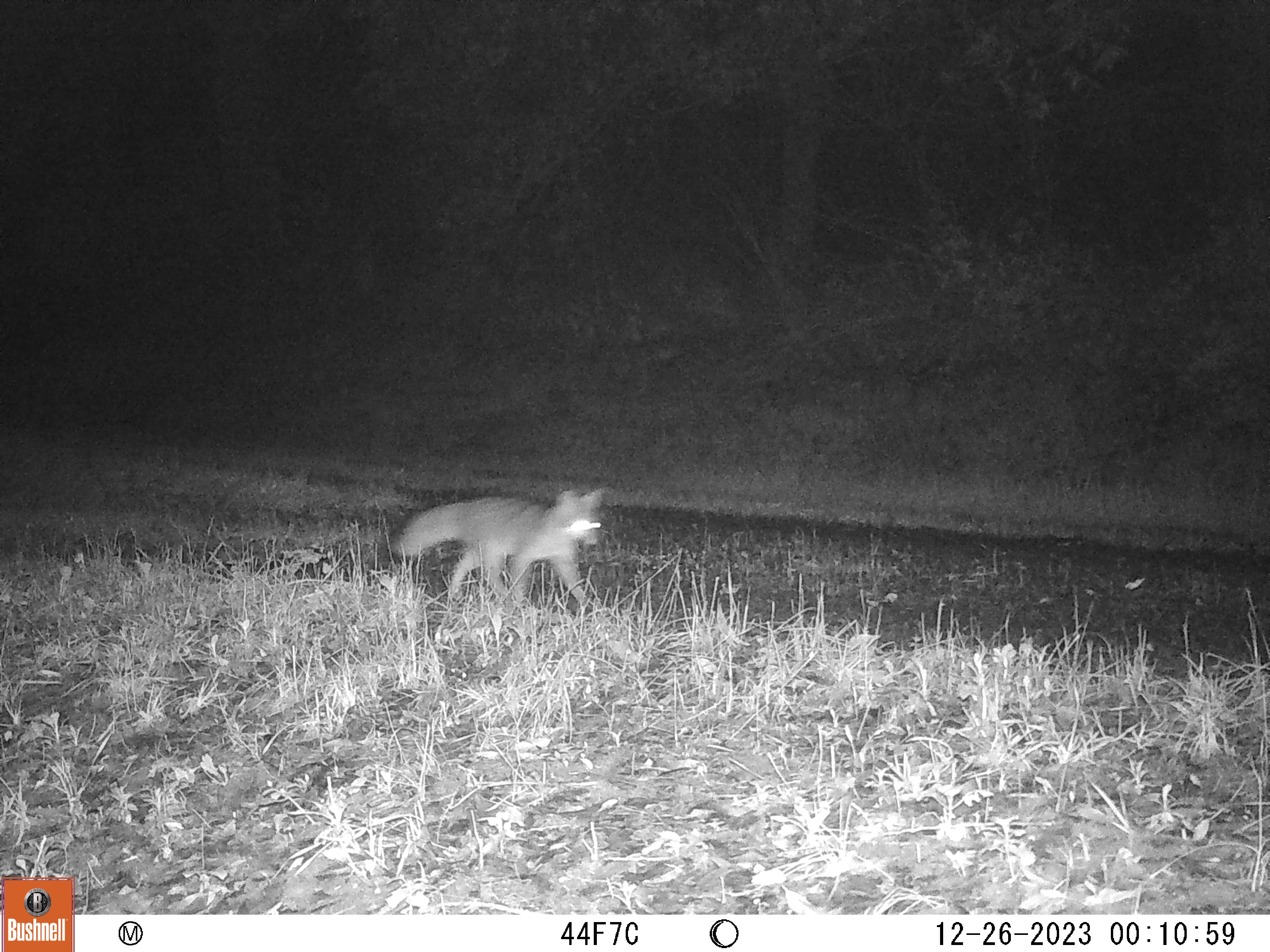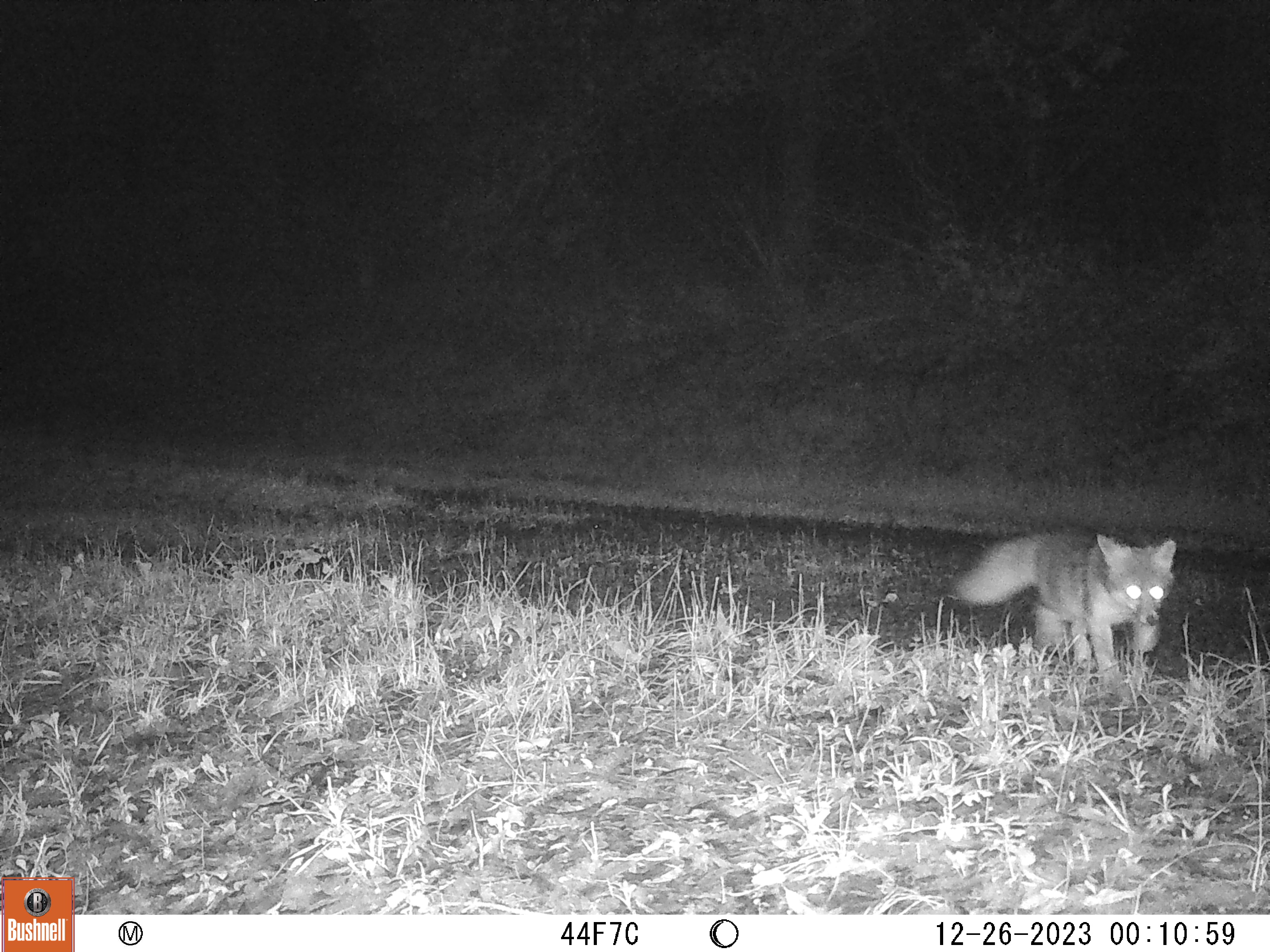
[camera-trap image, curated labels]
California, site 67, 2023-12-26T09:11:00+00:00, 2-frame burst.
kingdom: Animalia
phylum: Chordata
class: Mammalia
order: Carnivora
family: Canidae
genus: Urocyon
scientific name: Urocyon cinereoargenteus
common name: gray fox